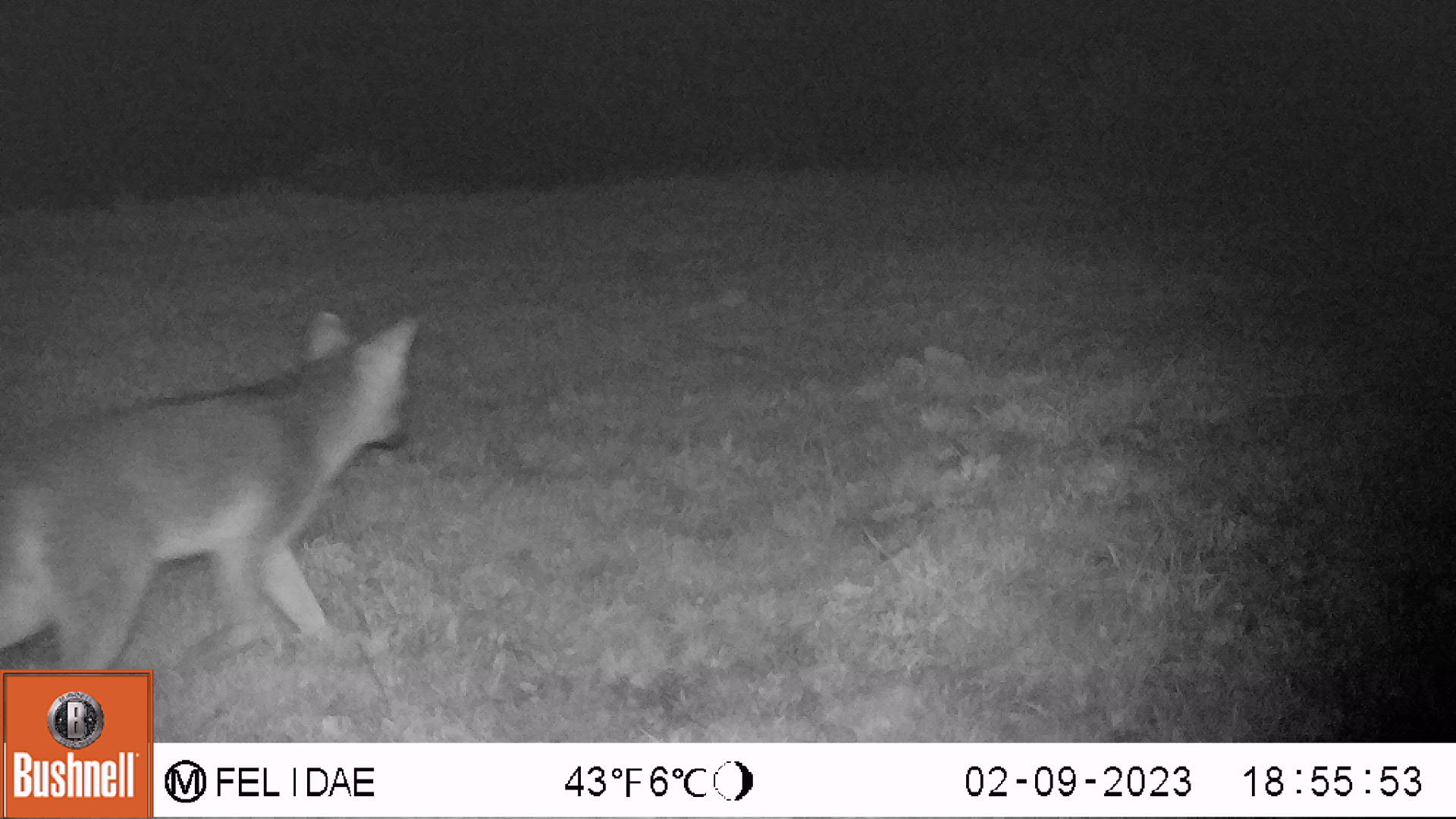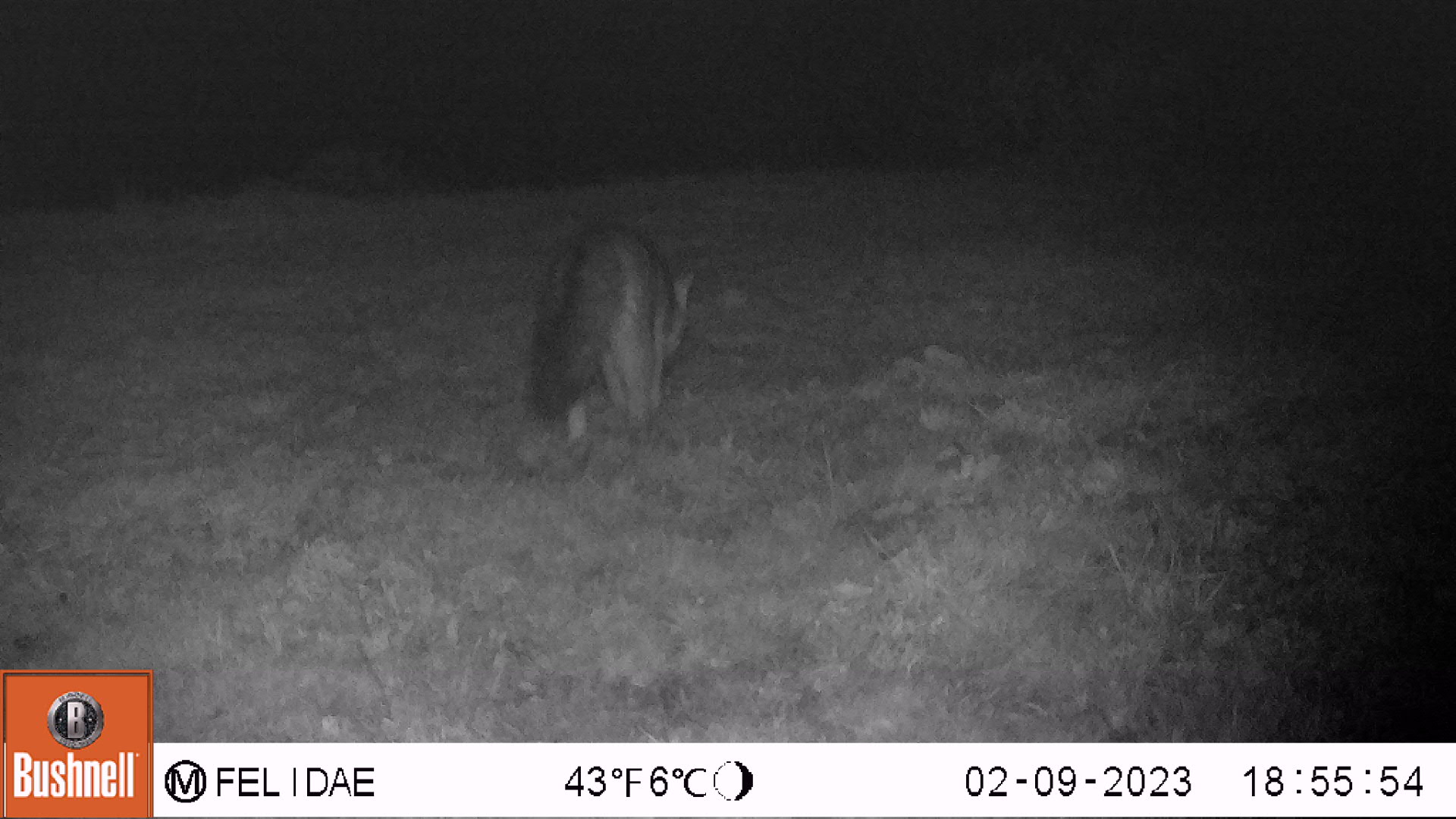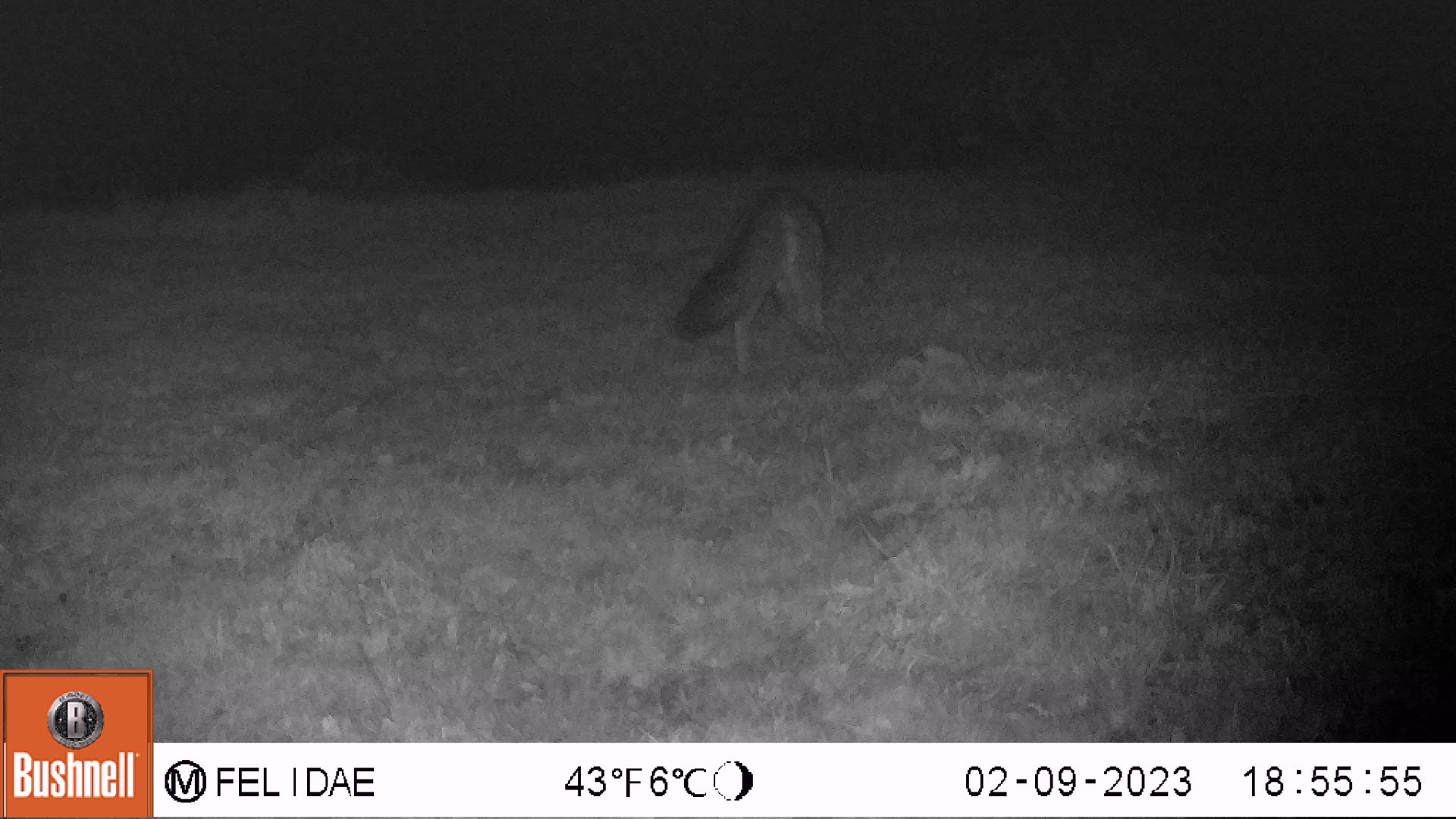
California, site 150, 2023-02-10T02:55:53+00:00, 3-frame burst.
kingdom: Animalia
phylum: Chordata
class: Mammalia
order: Carnivora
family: Canidae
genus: Urocyon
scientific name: Urocyon cinereoargenteus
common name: gray fox